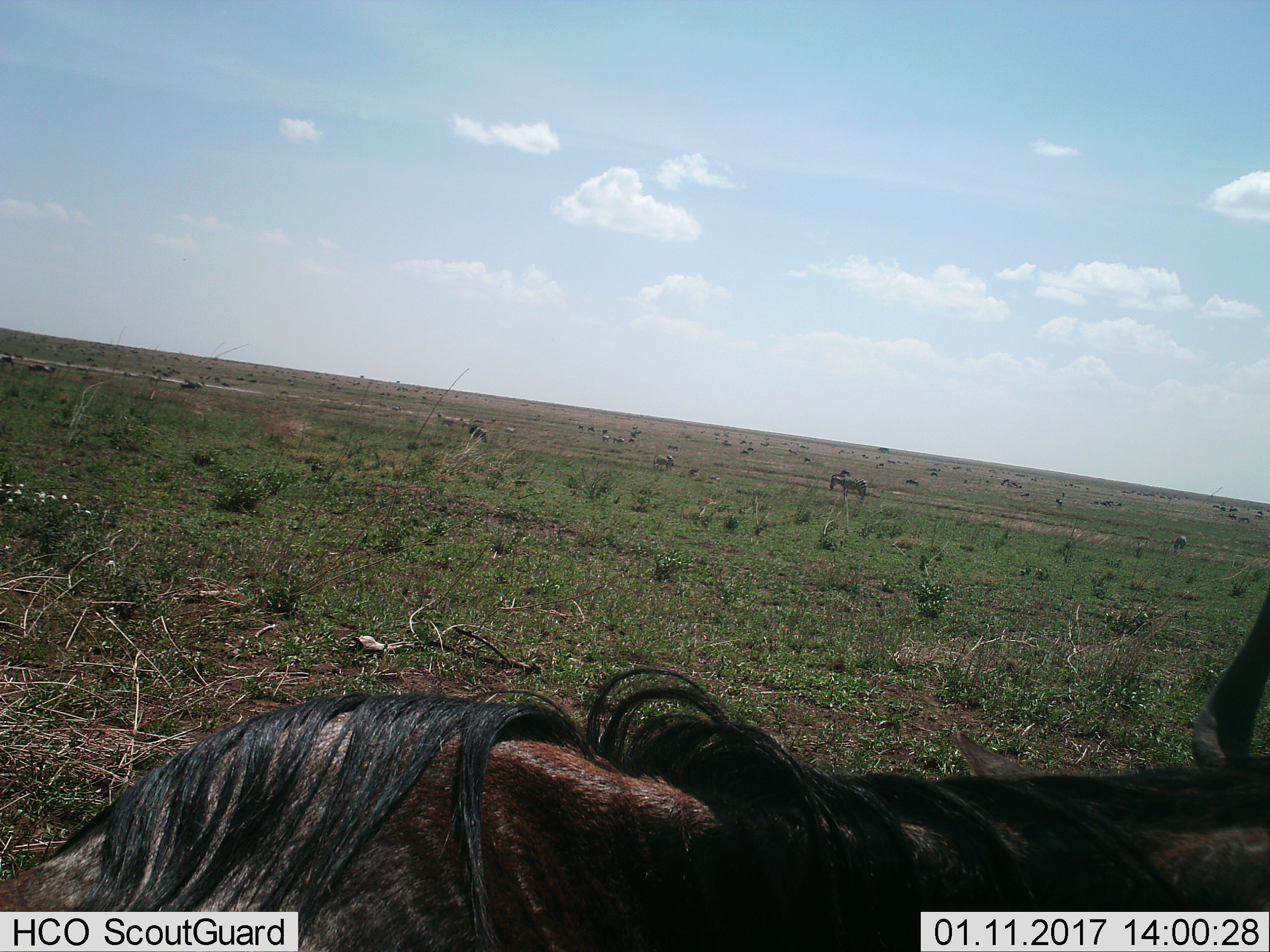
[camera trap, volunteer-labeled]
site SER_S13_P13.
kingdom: Animalia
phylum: Chordata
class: Mammalia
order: Artiodactyla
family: Bovidae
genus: Connochaetes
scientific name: Connochaetes taurinus taurinus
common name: blue wildebeest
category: wildebeestblue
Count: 1.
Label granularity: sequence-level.